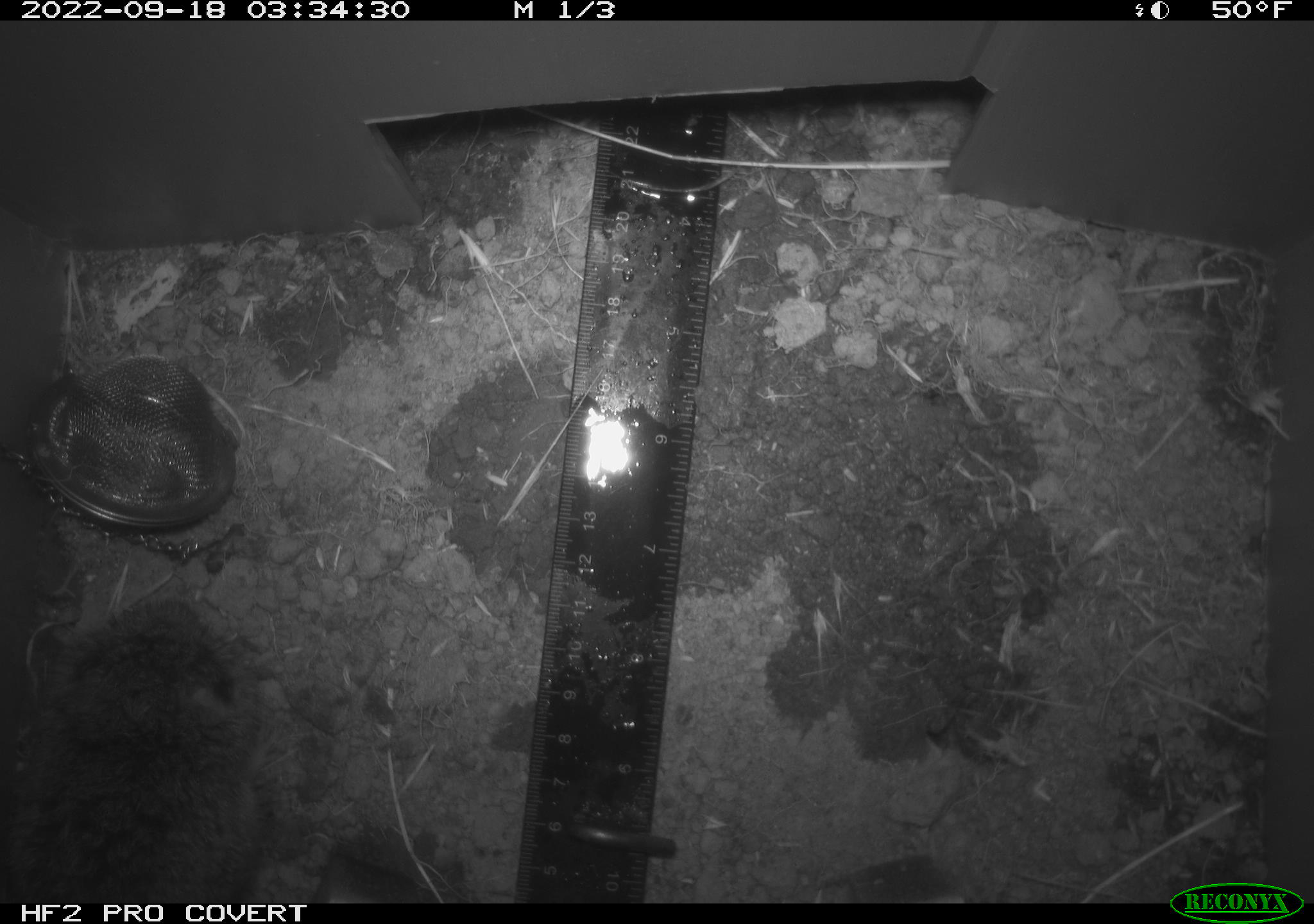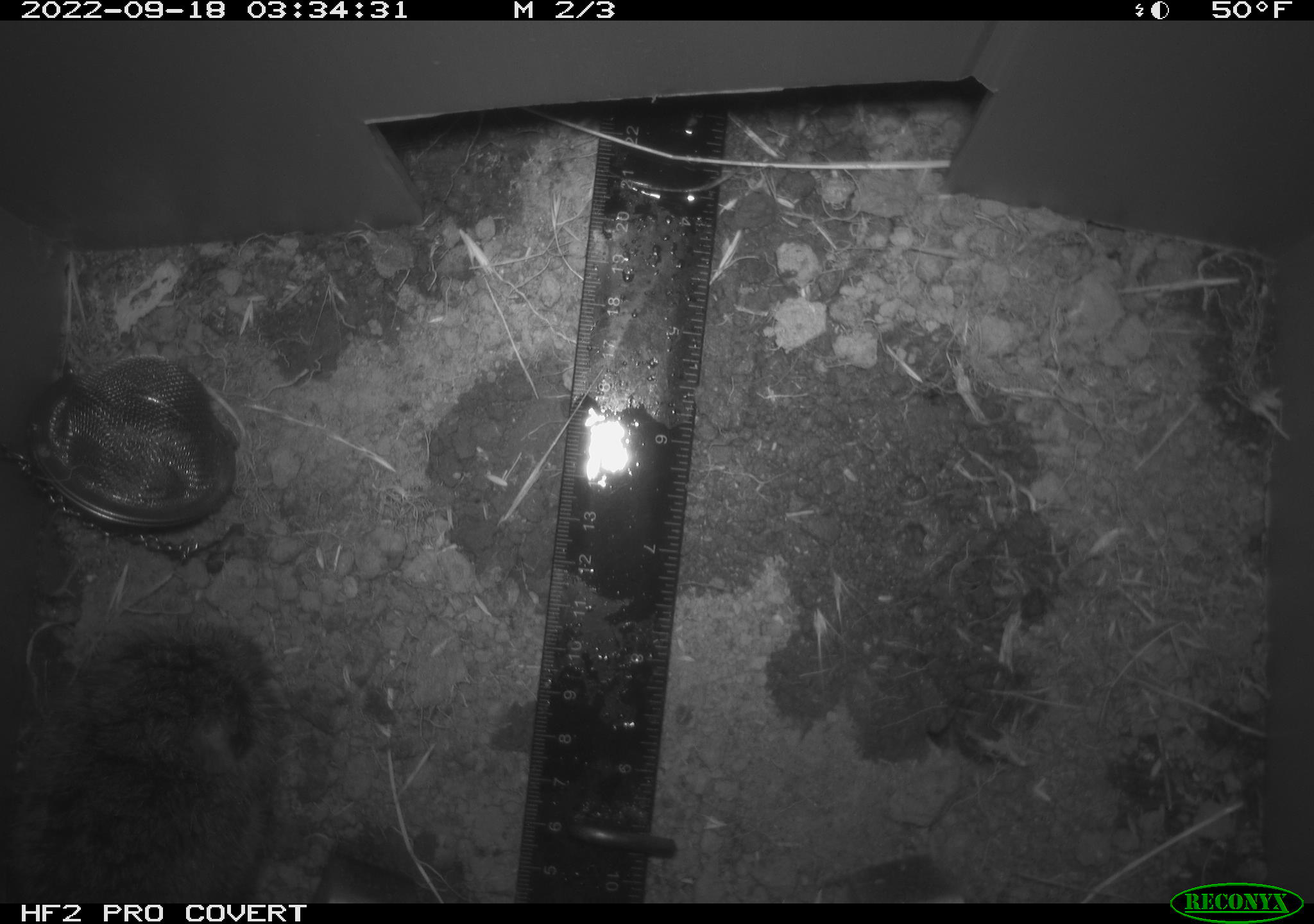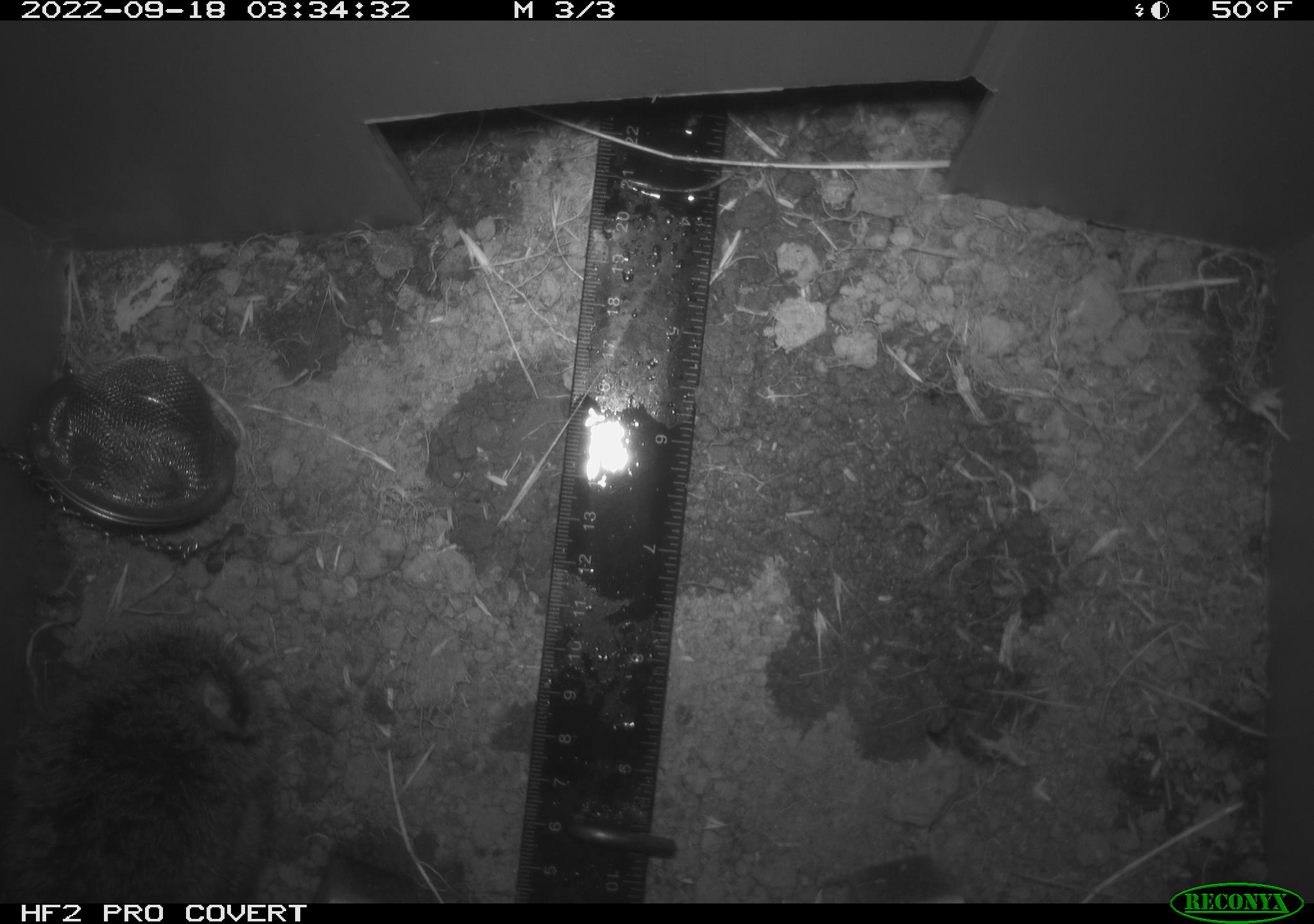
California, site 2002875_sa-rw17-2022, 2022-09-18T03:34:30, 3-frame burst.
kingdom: Animalia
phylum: Chordata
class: Mammalia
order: Rodentia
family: Cricetidae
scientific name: Arvicolinae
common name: voles, lemmings, and muskrats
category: arvicolinae subfamily